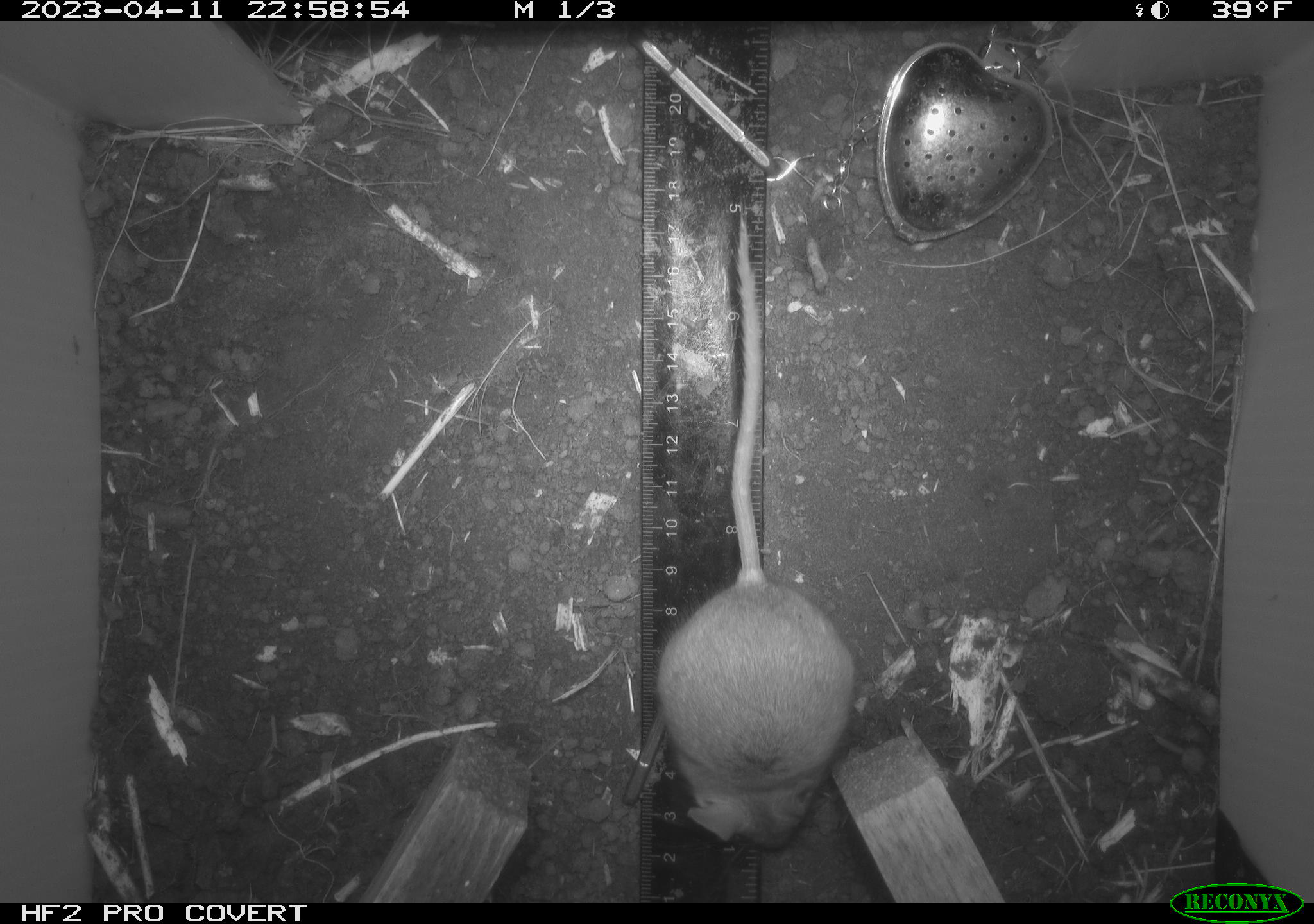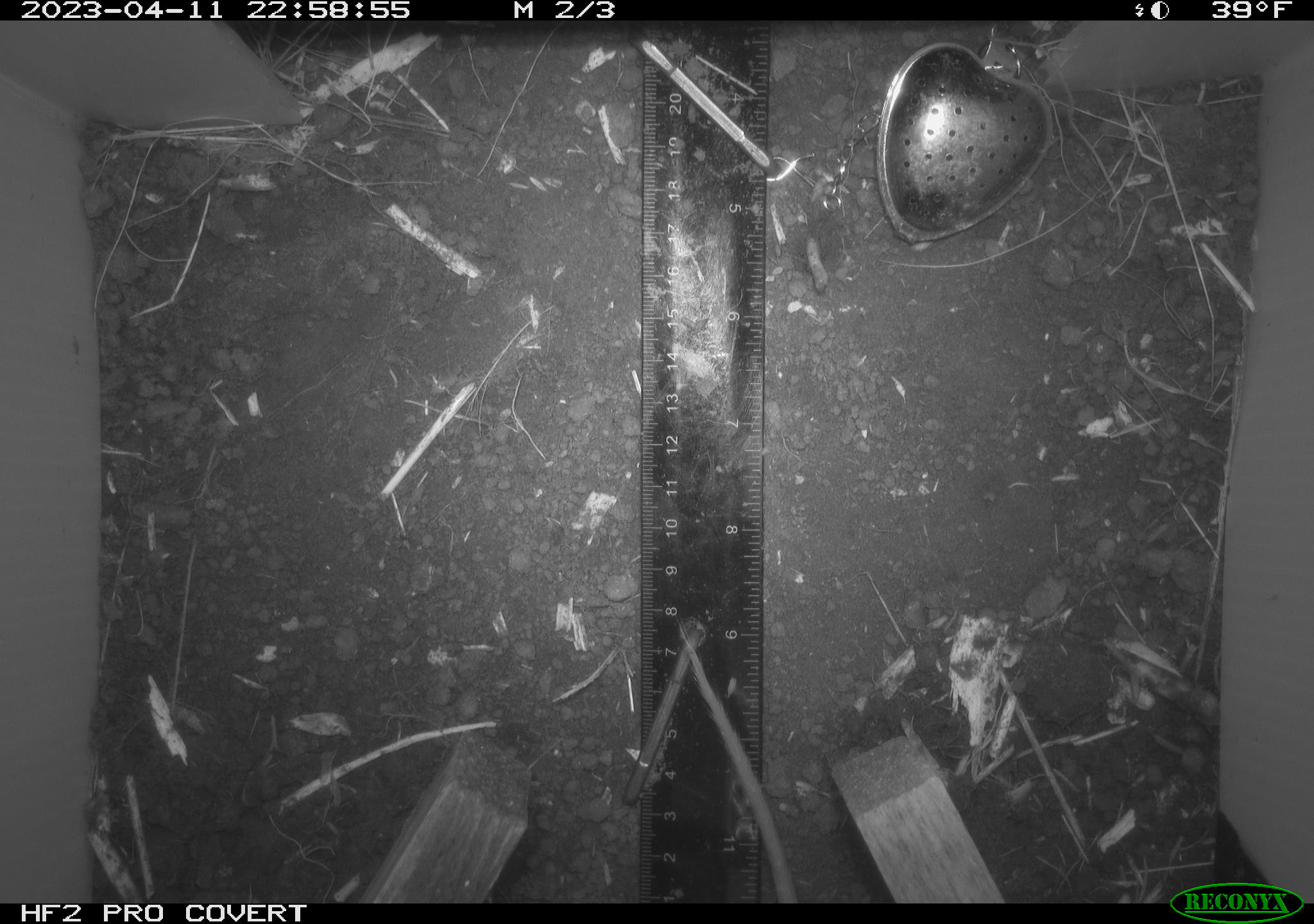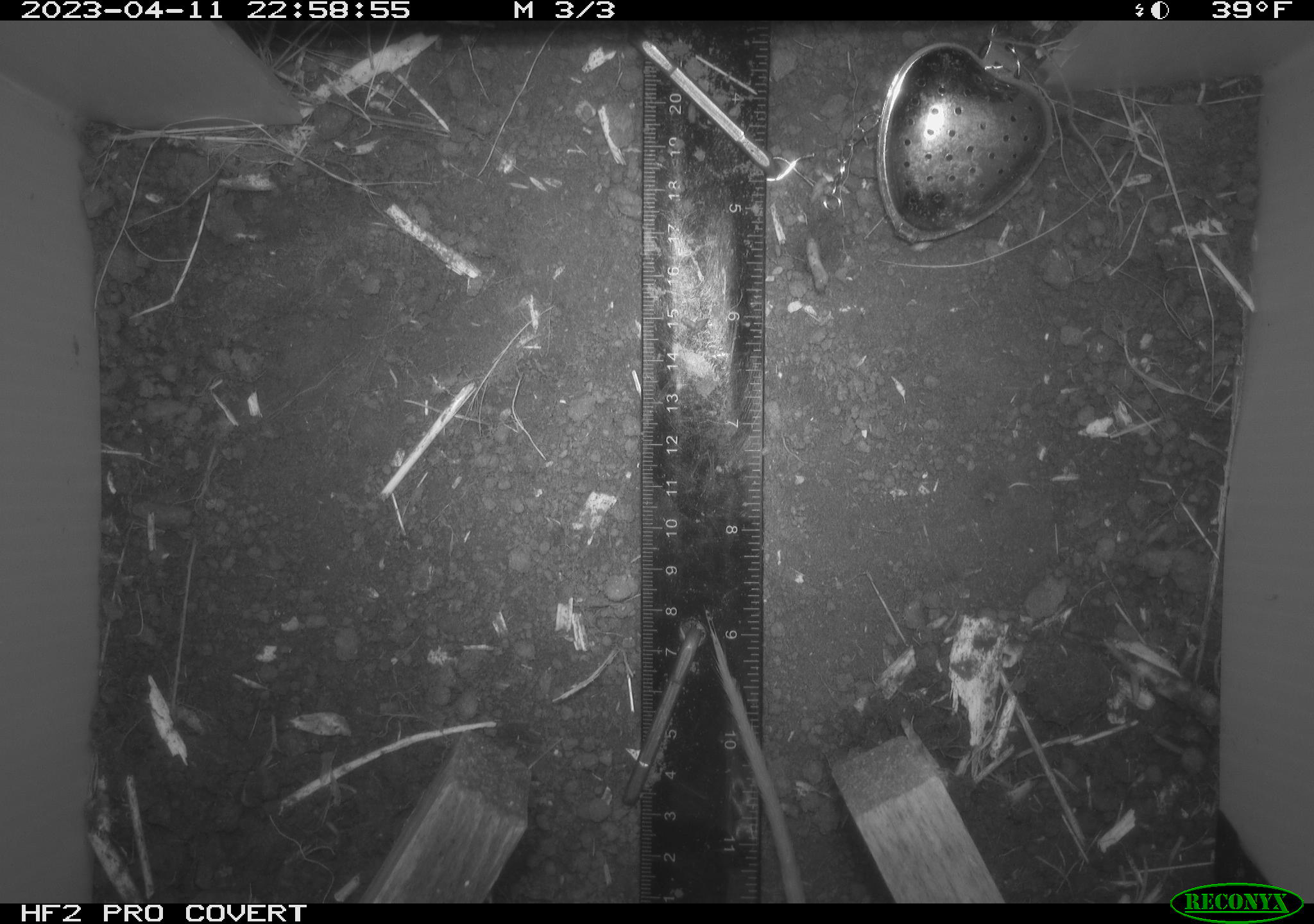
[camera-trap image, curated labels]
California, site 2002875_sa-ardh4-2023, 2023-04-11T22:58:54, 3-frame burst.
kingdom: Animalia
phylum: Chordata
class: Mammalia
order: Rodentia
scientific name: Rodentia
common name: mouse species